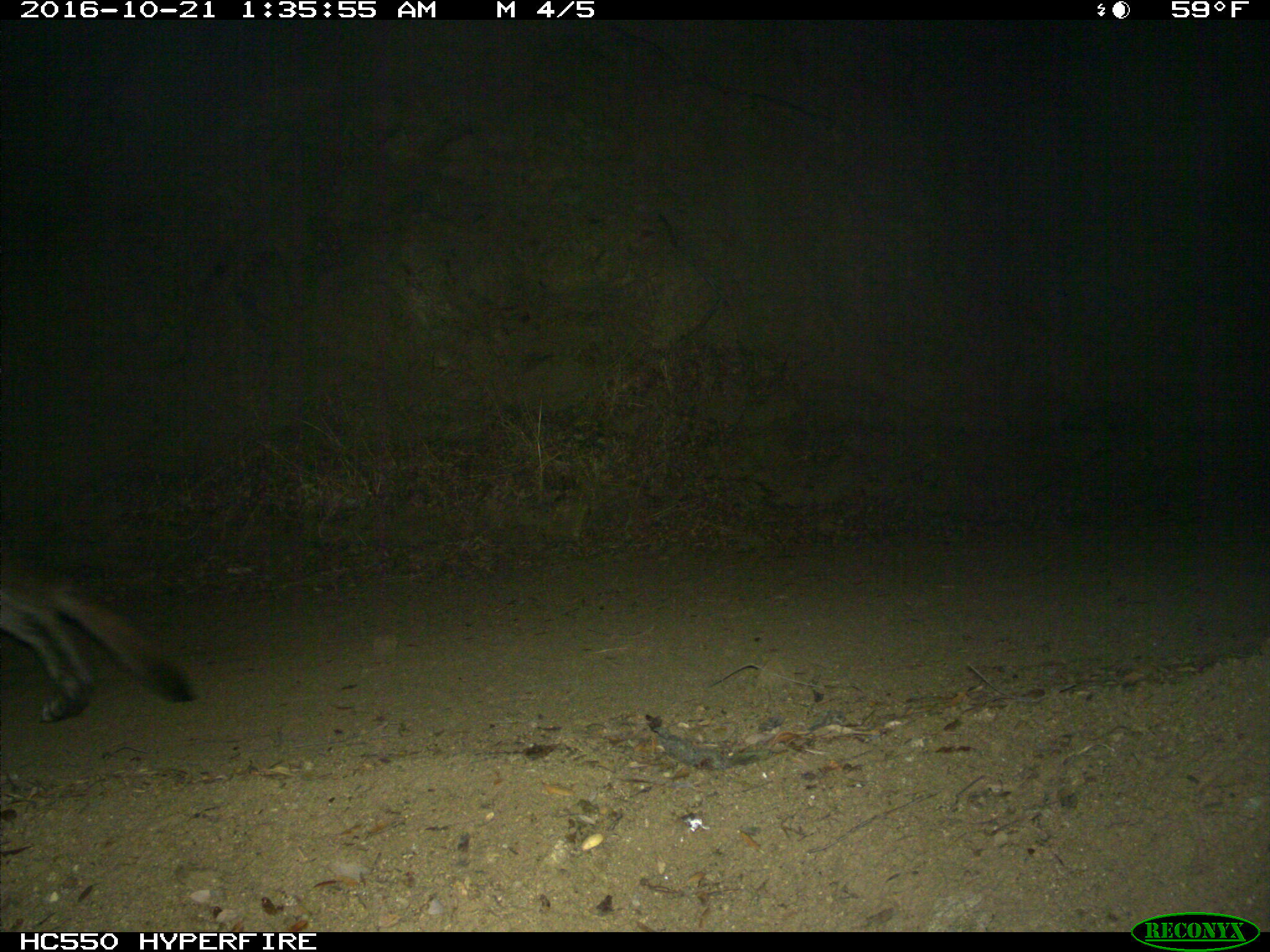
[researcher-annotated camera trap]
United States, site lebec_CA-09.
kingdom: Animalia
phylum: Chordata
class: Mammalia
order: Carnivora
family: Felidae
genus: Puma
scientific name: Puma concolor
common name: mountain lion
Puma concolor (mountain lion).